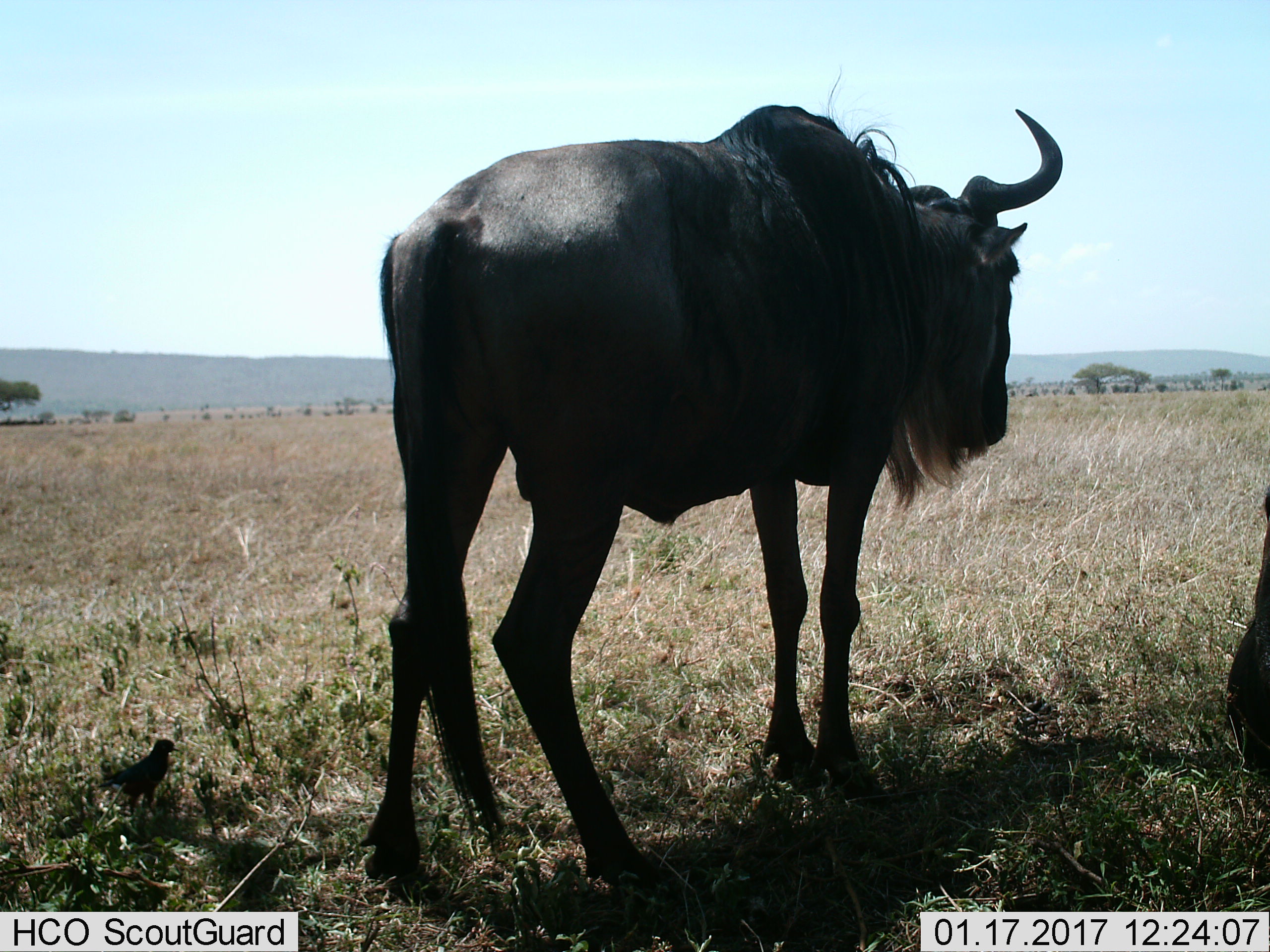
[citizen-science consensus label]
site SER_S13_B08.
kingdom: Animalia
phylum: Chordata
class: Mammalia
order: Artiodactyla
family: Bovidae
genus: Connochaetes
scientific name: Connochaetes taurinus taurinus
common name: blue wildebeest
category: wildebeestblue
Wildebeestblue (blue wildebeest) (Connochaetes taurinus taurinus), count 1. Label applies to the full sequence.